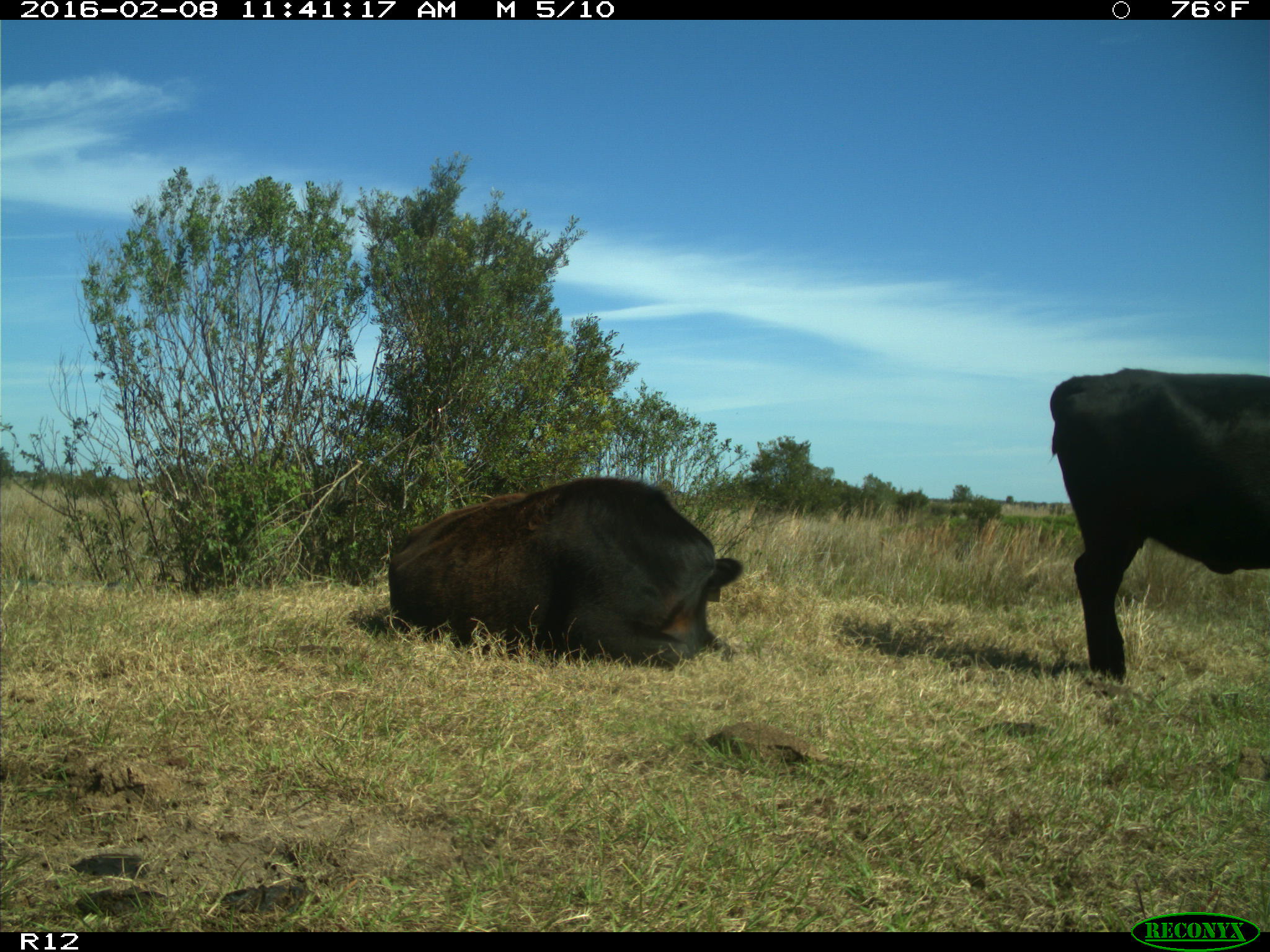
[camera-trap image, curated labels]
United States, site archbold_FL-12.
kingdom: Animalia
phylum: Chordata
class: Mammalia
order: Artiodactyla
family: Bovidae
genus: Bos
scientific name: Bos taurus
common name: domestic cow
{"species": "Bos taurus (domestic cow)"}